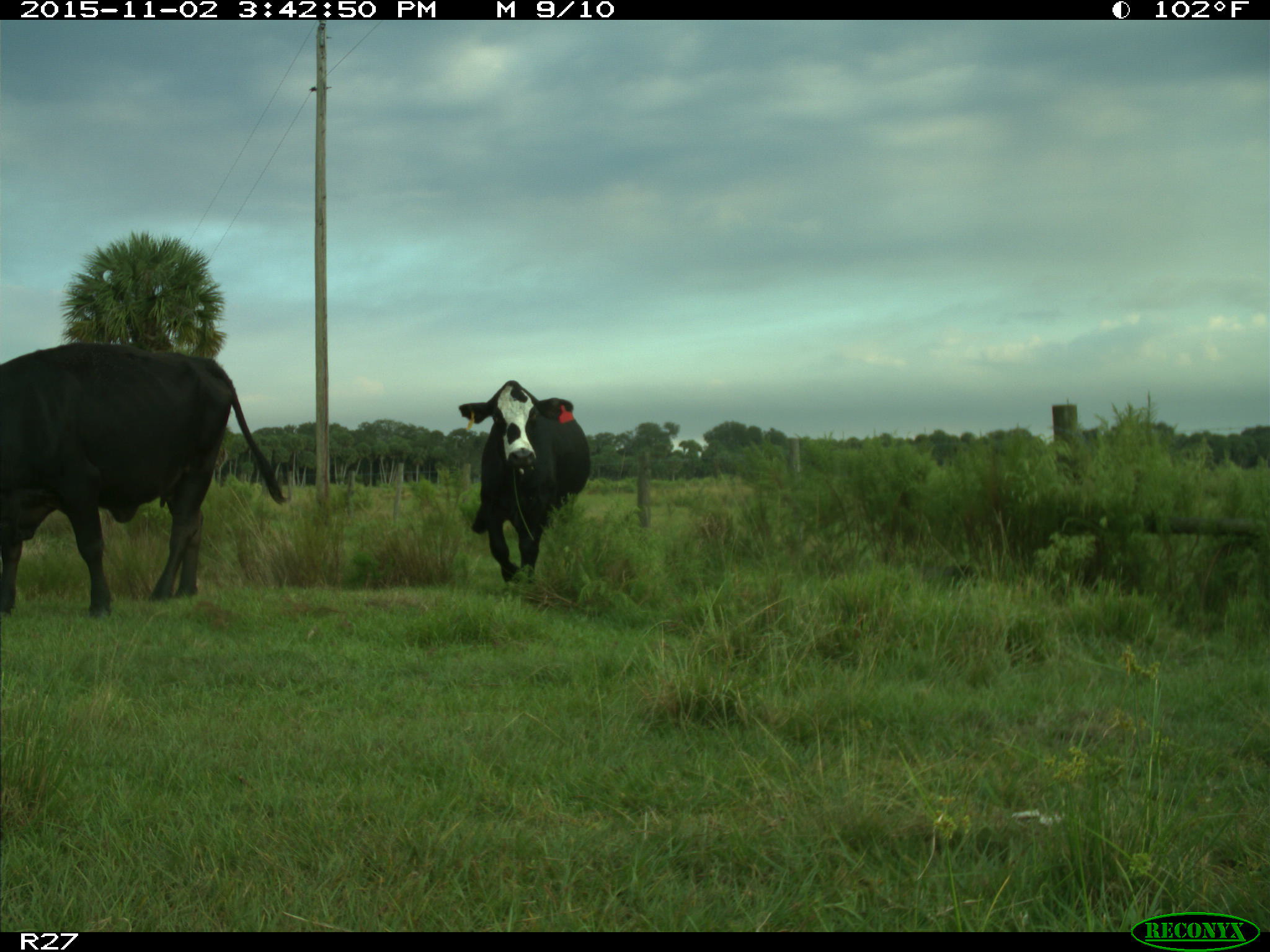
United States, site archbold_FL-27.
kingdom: Animalia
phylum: Chordata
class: Mammalia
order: Artiodactyla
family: Bovidae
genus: Bos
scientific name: Bos taurus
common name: domestic cow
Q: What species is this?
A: Bos taurus (domestic cow).